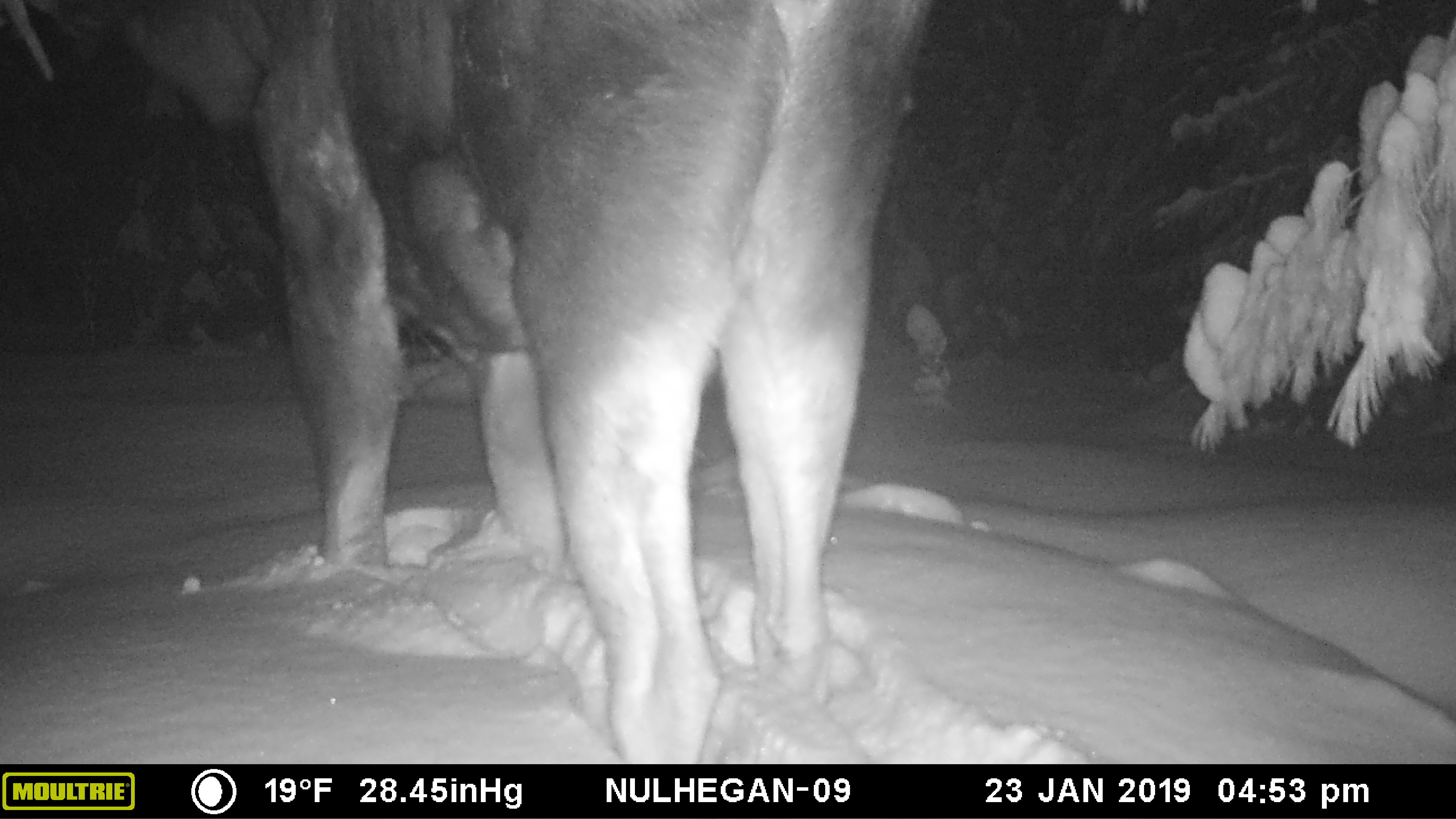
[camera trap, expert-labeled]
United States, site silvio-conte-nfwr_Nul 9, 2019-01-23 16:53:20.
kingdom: Animalia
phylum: Chordata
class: Mammalia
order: Artiodactyla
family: Cervidae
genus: Alces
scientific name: Alces alces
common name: moose